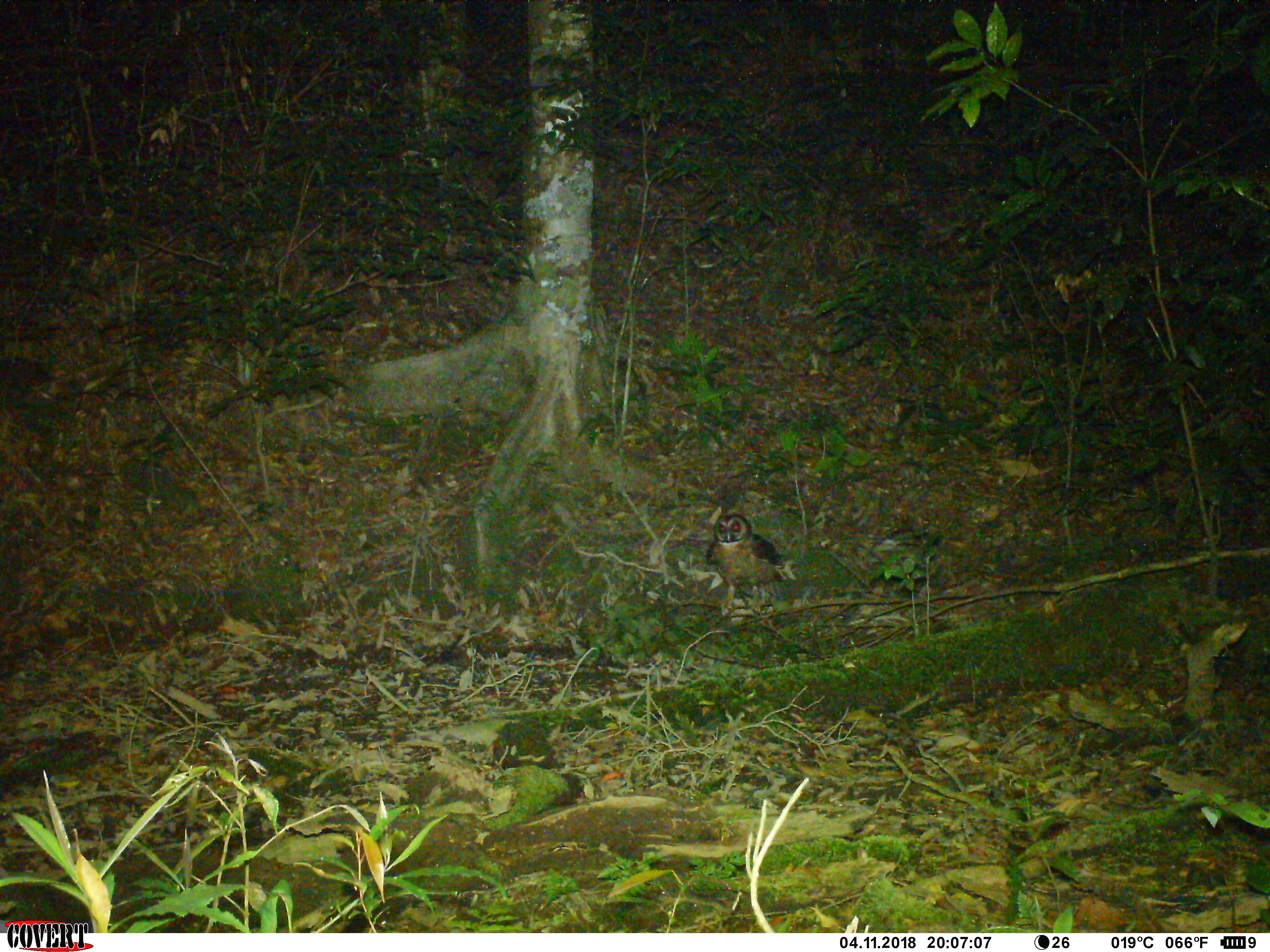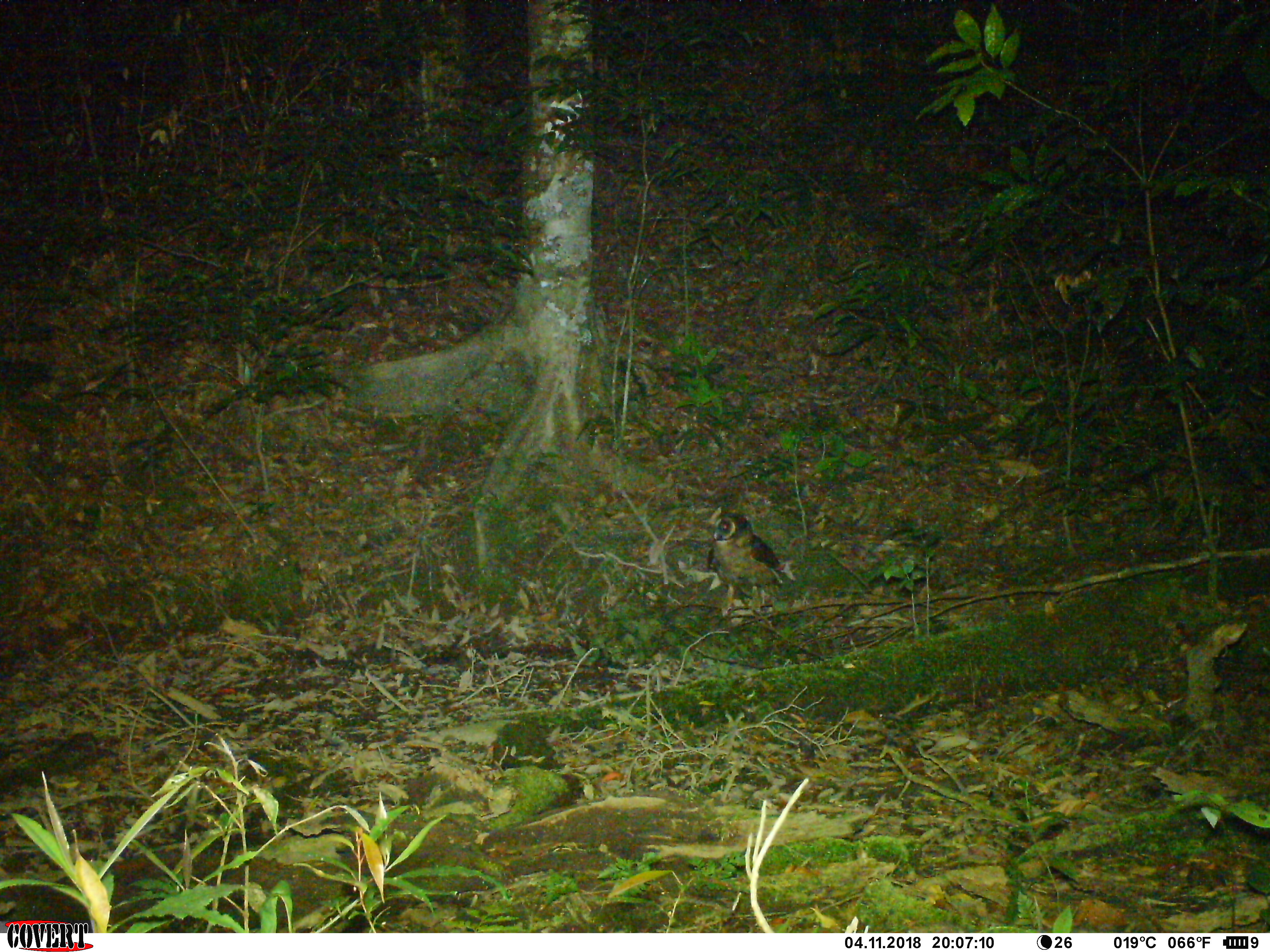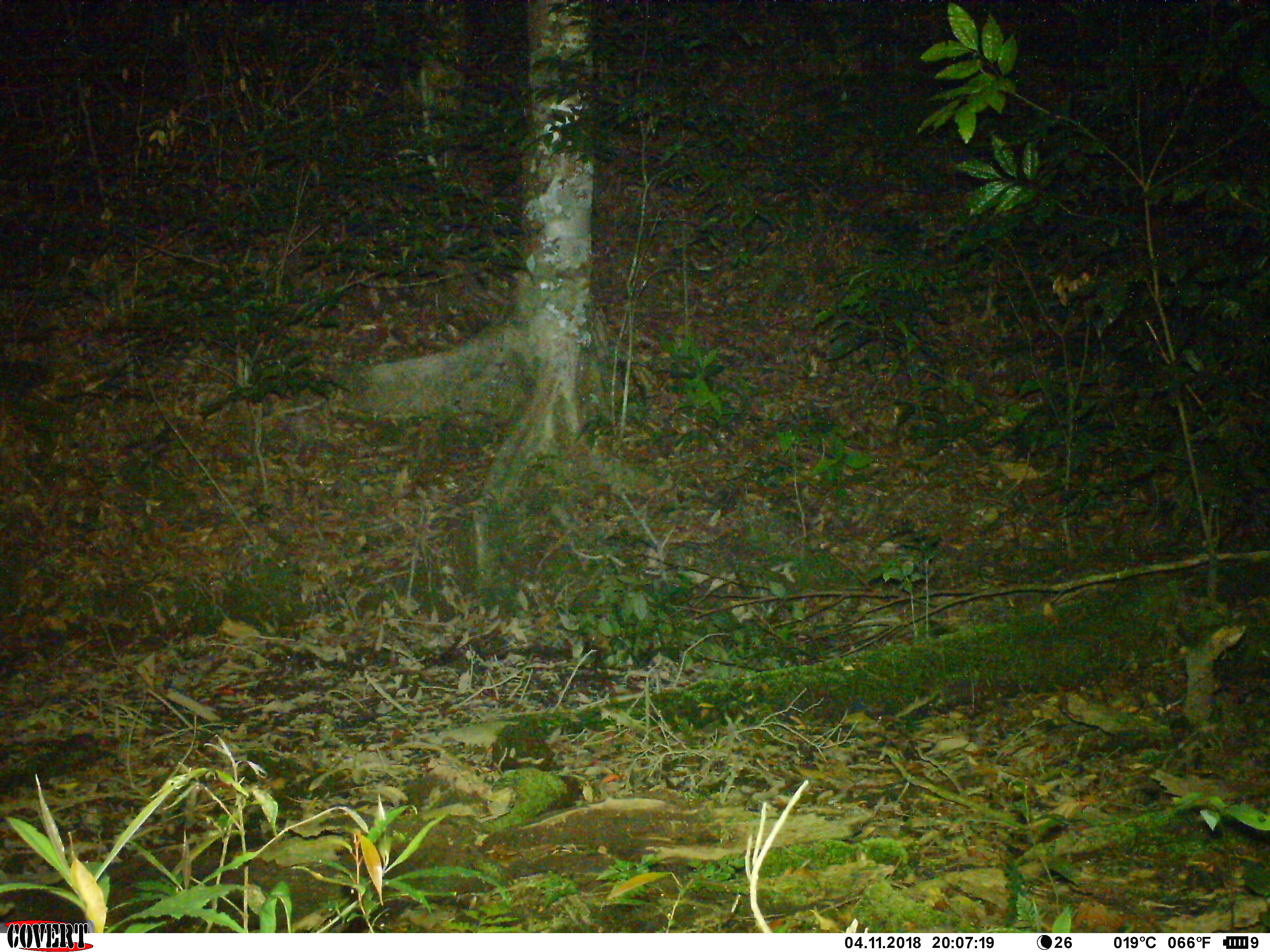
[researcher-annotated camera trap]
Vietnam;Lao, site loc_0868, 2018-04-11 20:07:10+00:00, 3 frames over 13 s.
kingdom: Animalia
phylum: Chordata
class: Aves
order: Strigiformes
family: Strigidae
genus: Strix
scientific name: Strix leptogrammica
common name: brown wood owl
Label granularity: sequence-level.